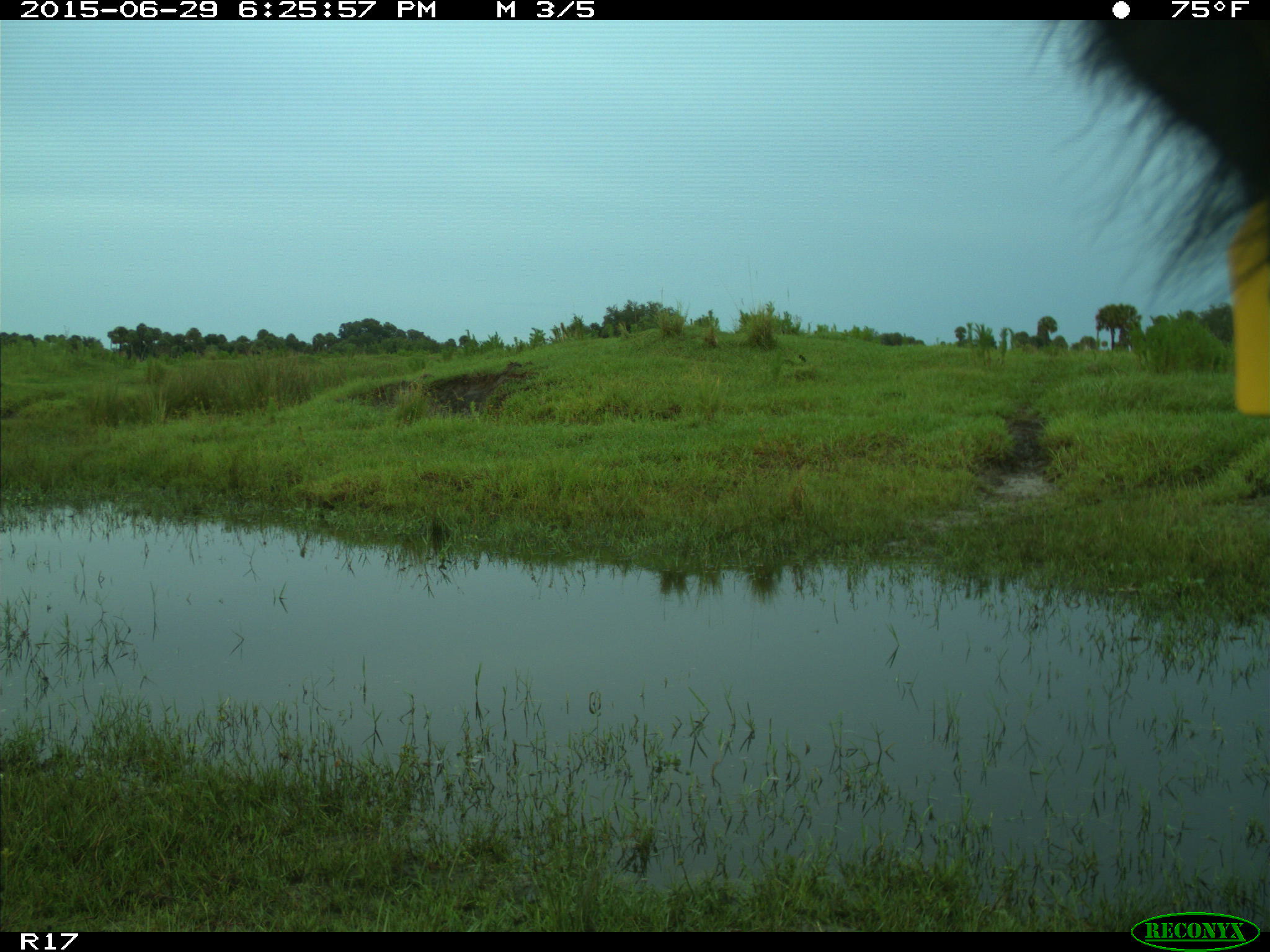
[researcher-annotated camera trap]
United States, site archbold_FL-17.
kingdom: Animalia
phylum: Chordata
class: Mammalia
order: Artiodactyla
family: Bovidae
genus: Bos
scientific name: Bos taurus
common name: domestic cow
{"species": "Bos taurus (domestic cow)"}